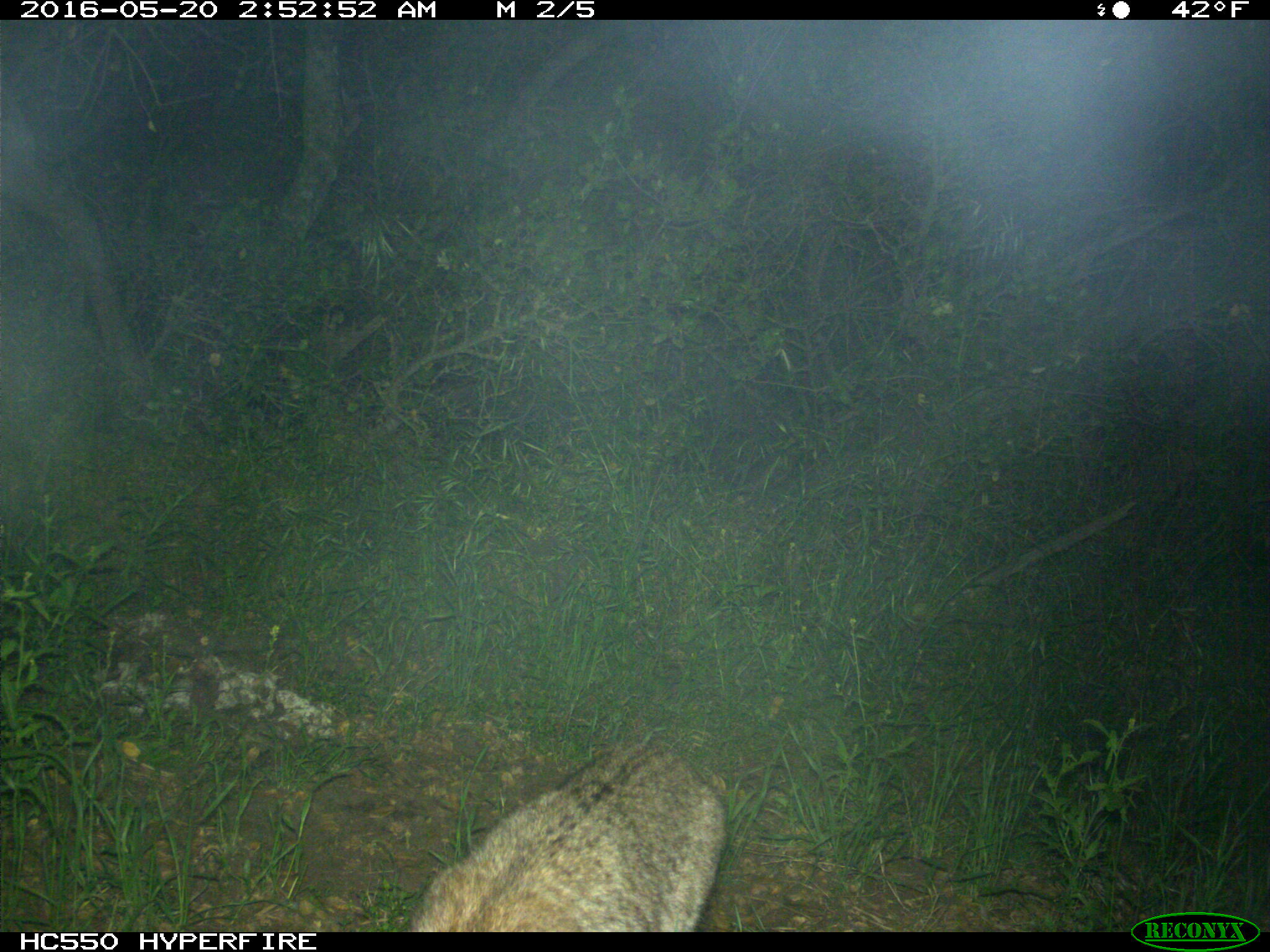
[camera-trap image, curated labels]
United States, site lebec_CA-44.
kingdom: Animalia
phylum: Chordata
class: Mammalia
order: Carnivora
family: Felidae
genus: Lynx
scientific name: Lynx rufus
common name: bobcat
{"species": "Lynx rufus (bobcat)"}